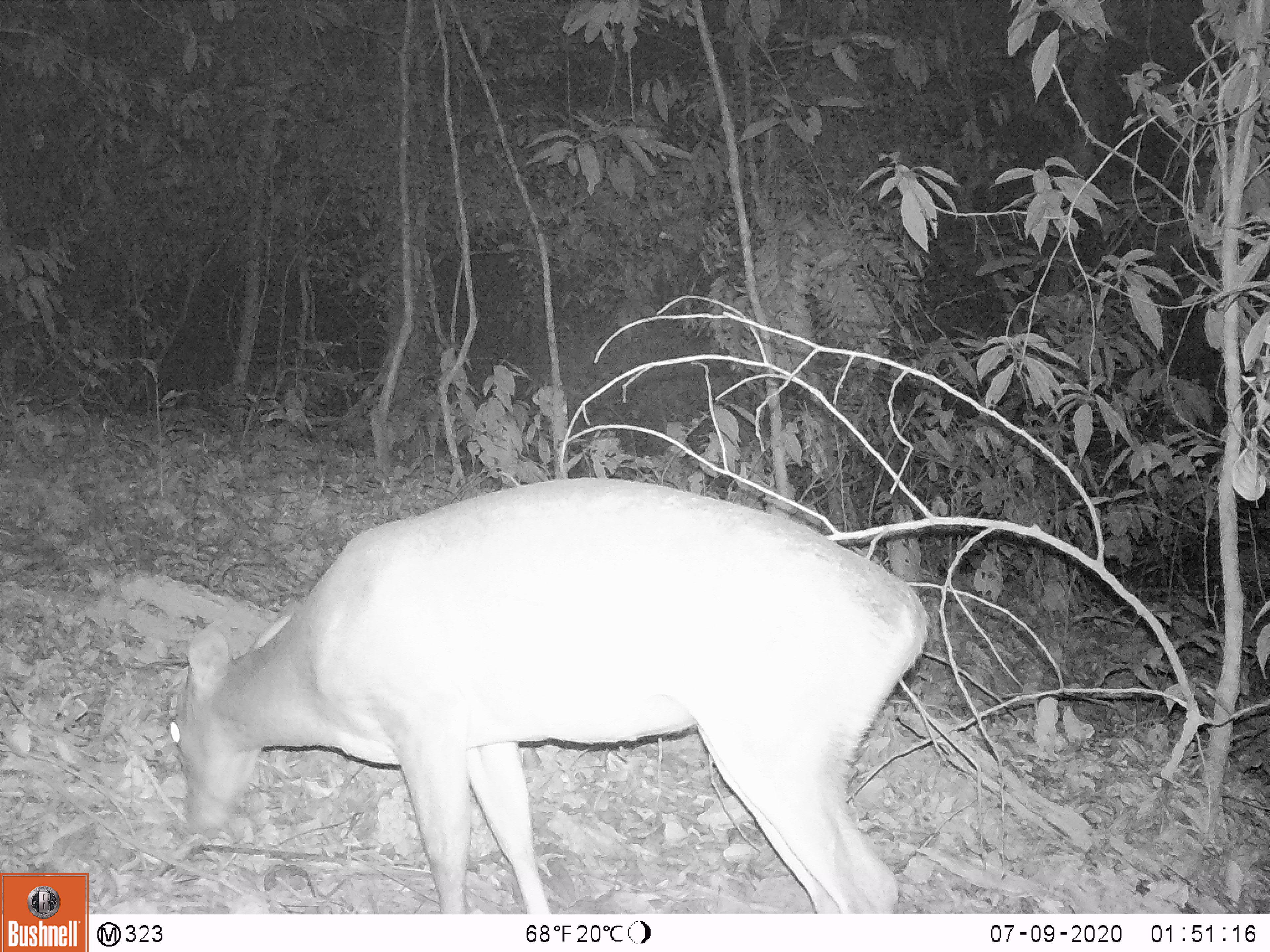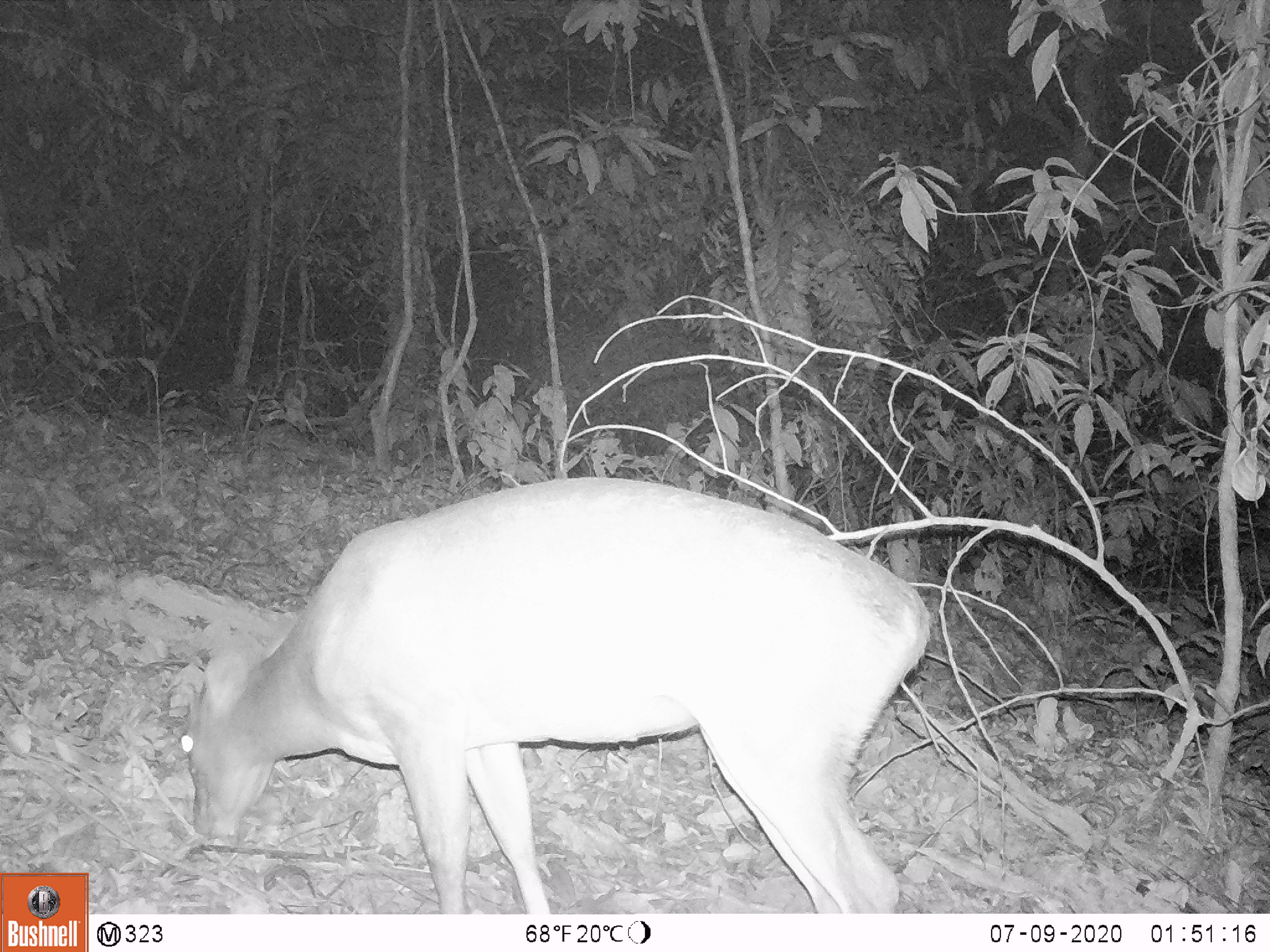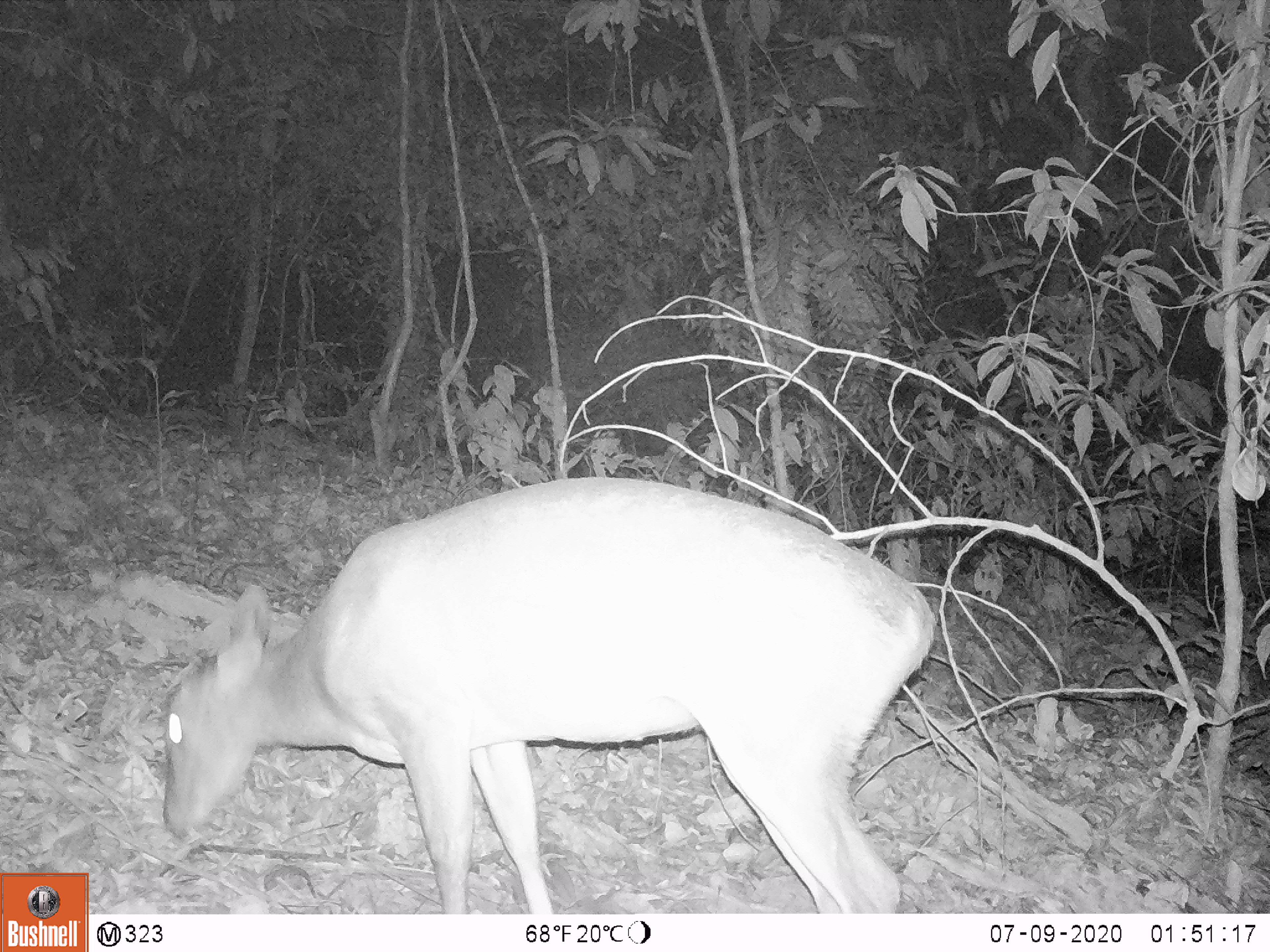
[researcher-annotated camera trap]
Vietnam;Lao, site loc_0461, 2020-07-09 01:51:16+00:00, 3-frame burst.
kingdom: Animalia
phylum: Chordata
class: Mammalia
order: Artiodactyla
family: Cervidae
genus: Muntiacus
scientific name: Muntiacus vuquangensis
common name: large-antlered muntjac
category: large antlered muntjac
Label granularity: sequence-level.